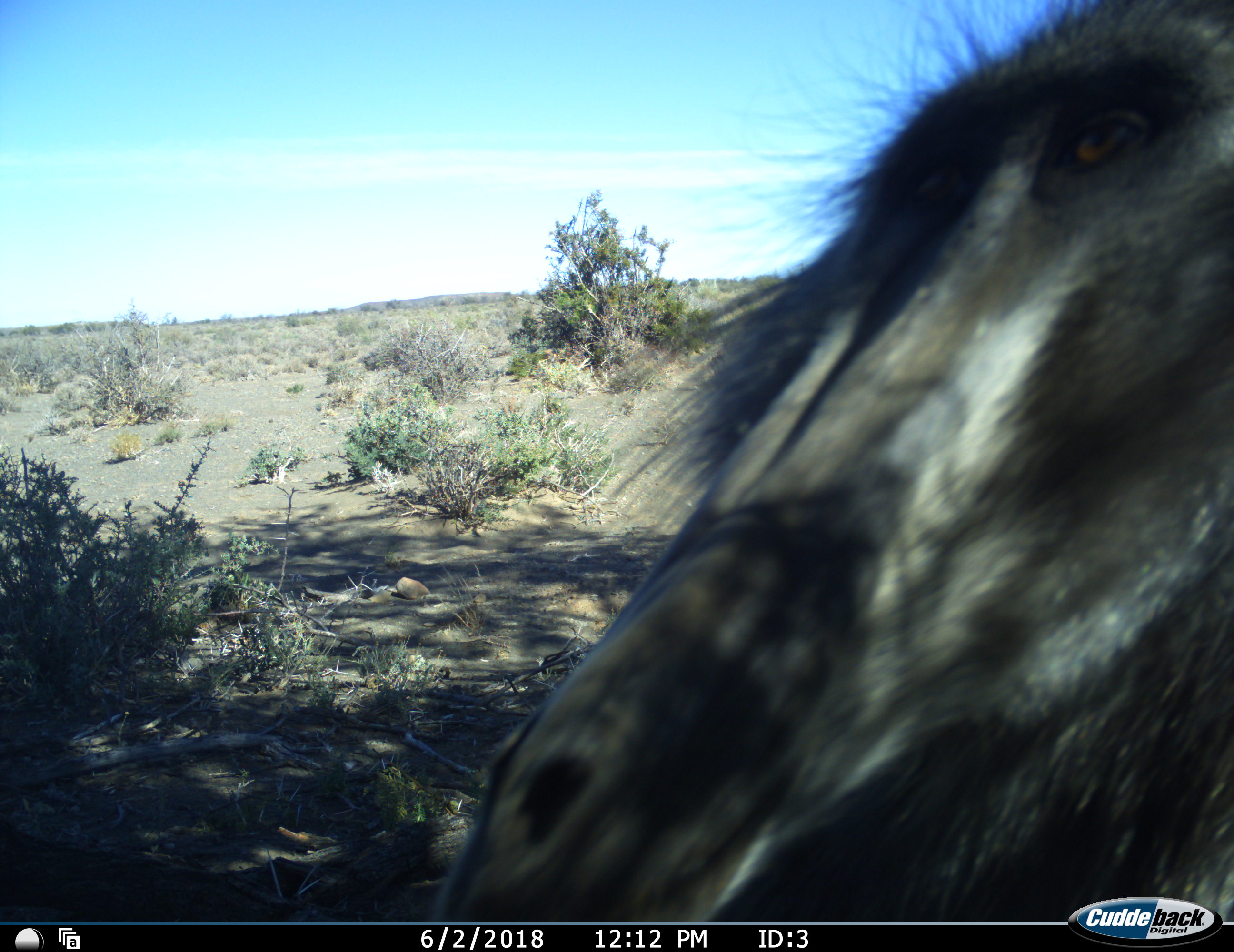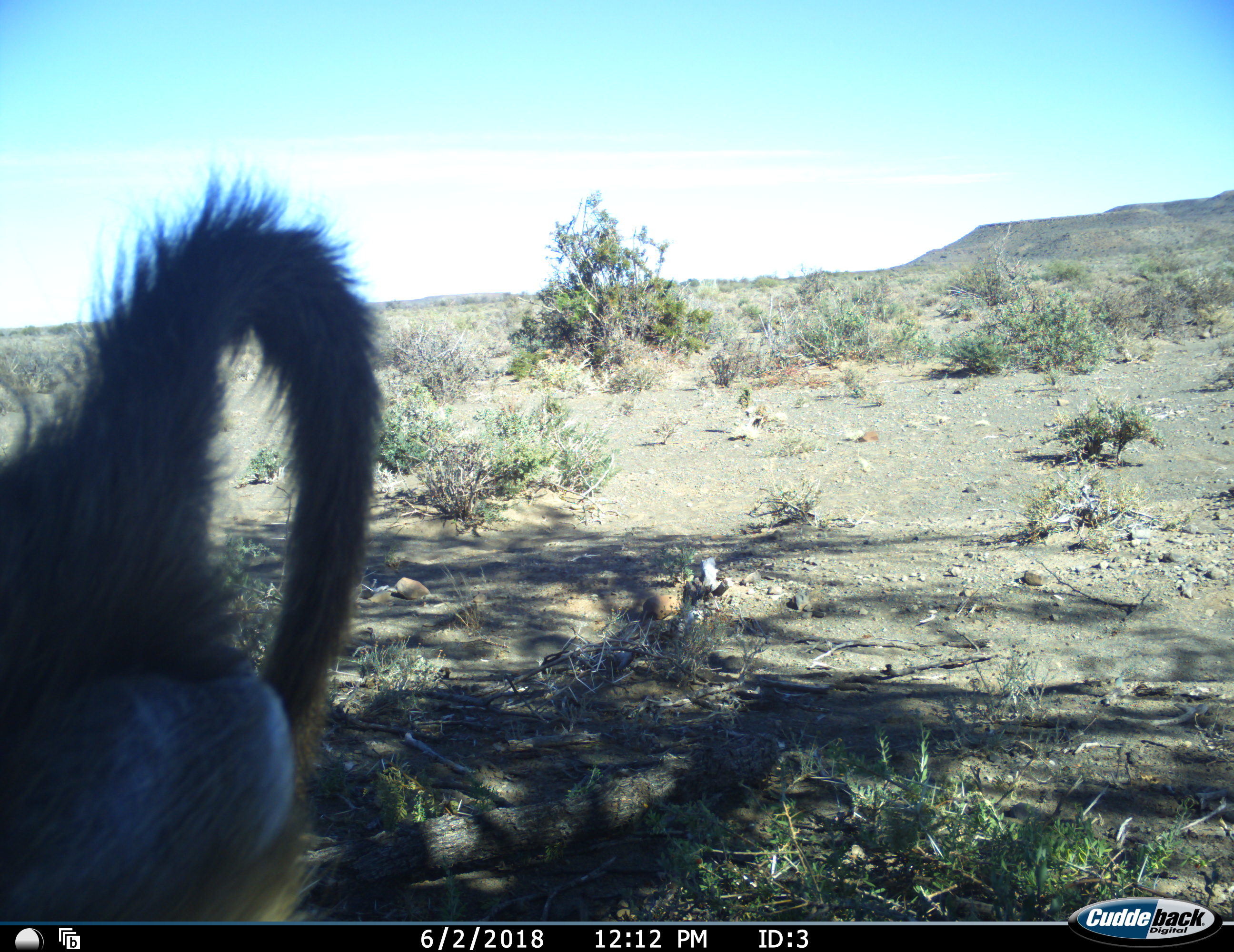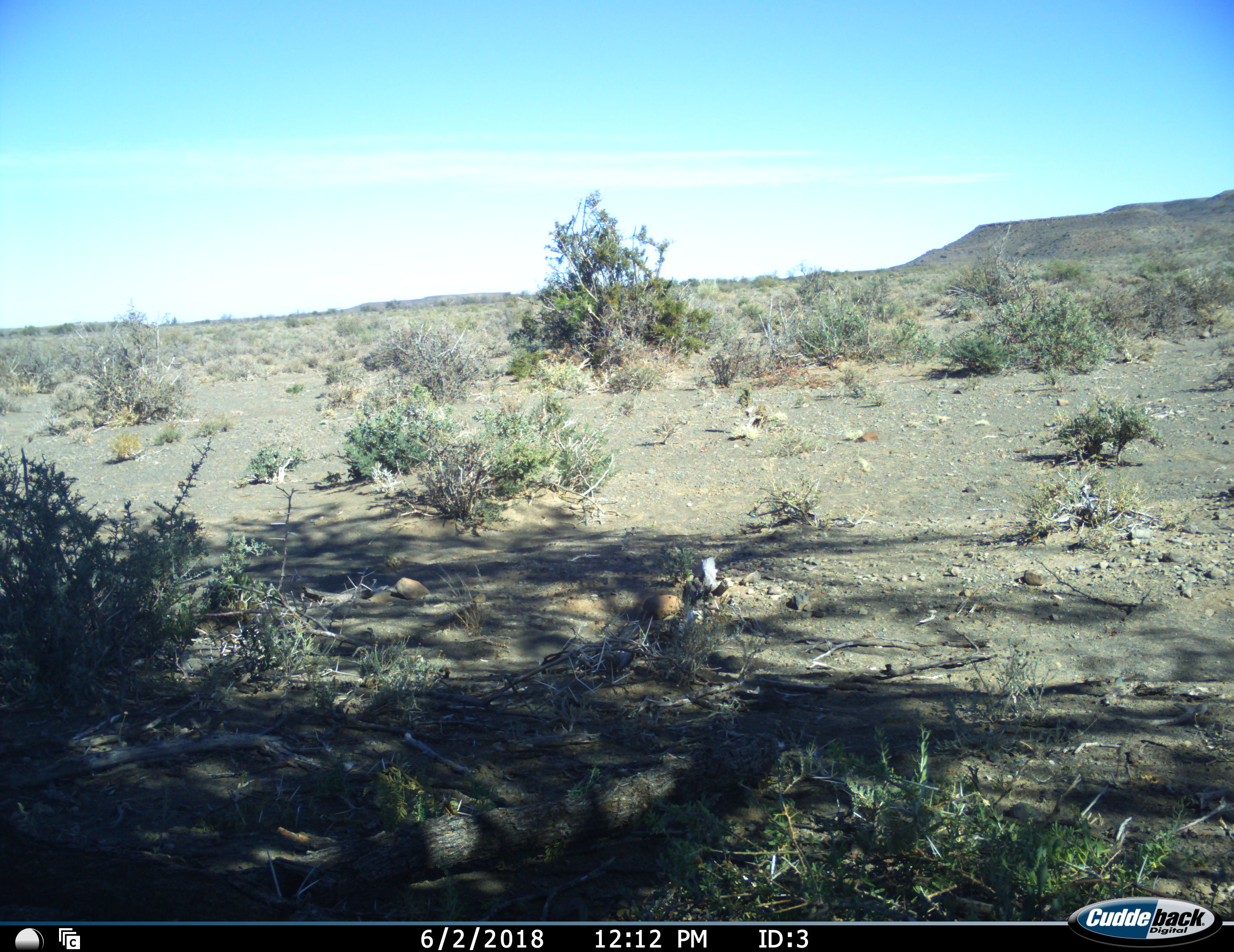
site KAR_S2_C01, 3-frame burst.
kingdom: Animalia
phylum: Chordata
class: Mammalia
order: Primates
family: Cercopithecidae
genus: Papio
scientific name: Papio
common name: baboon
Baboon (Papio), count 1. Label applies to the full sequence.